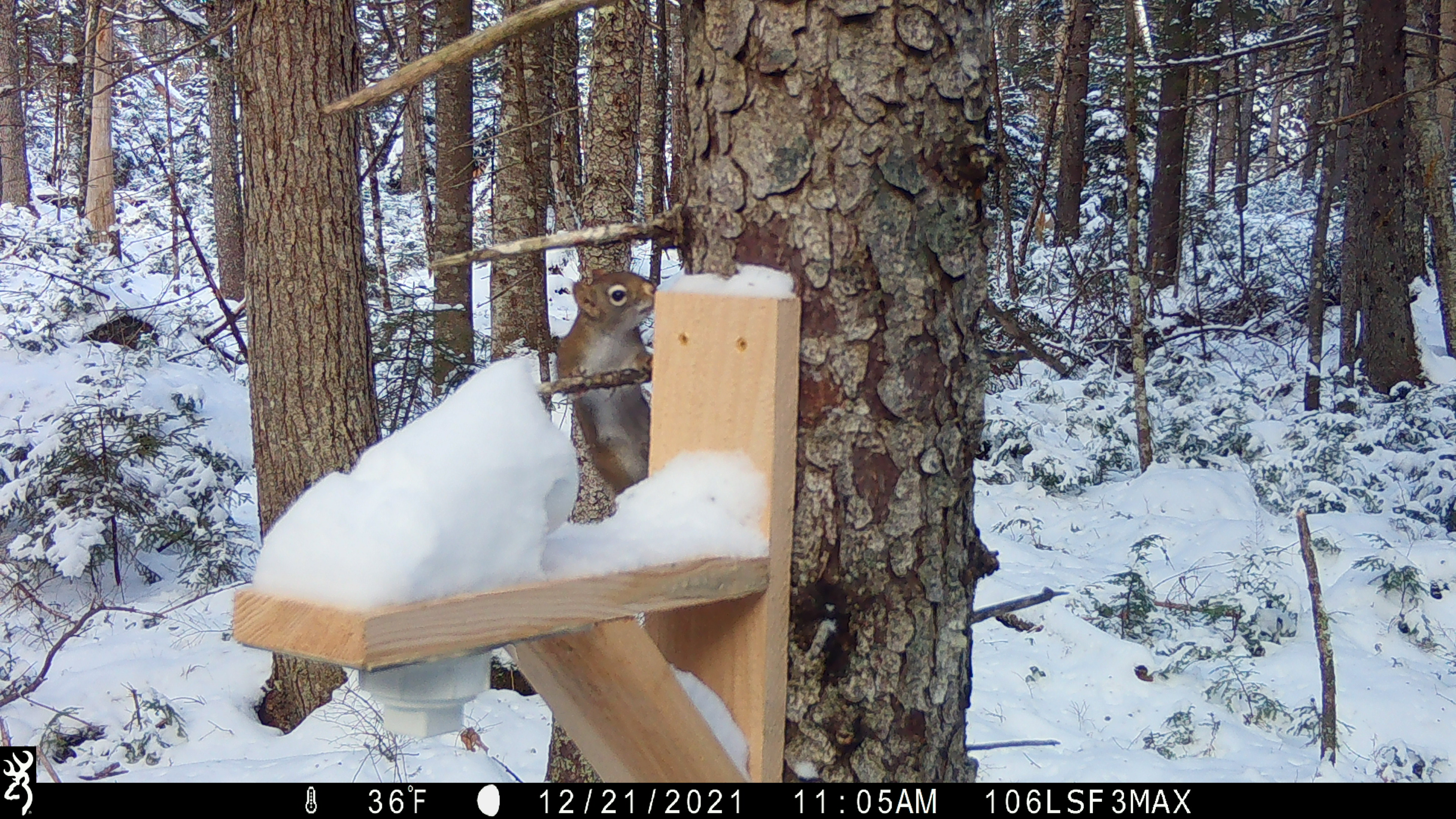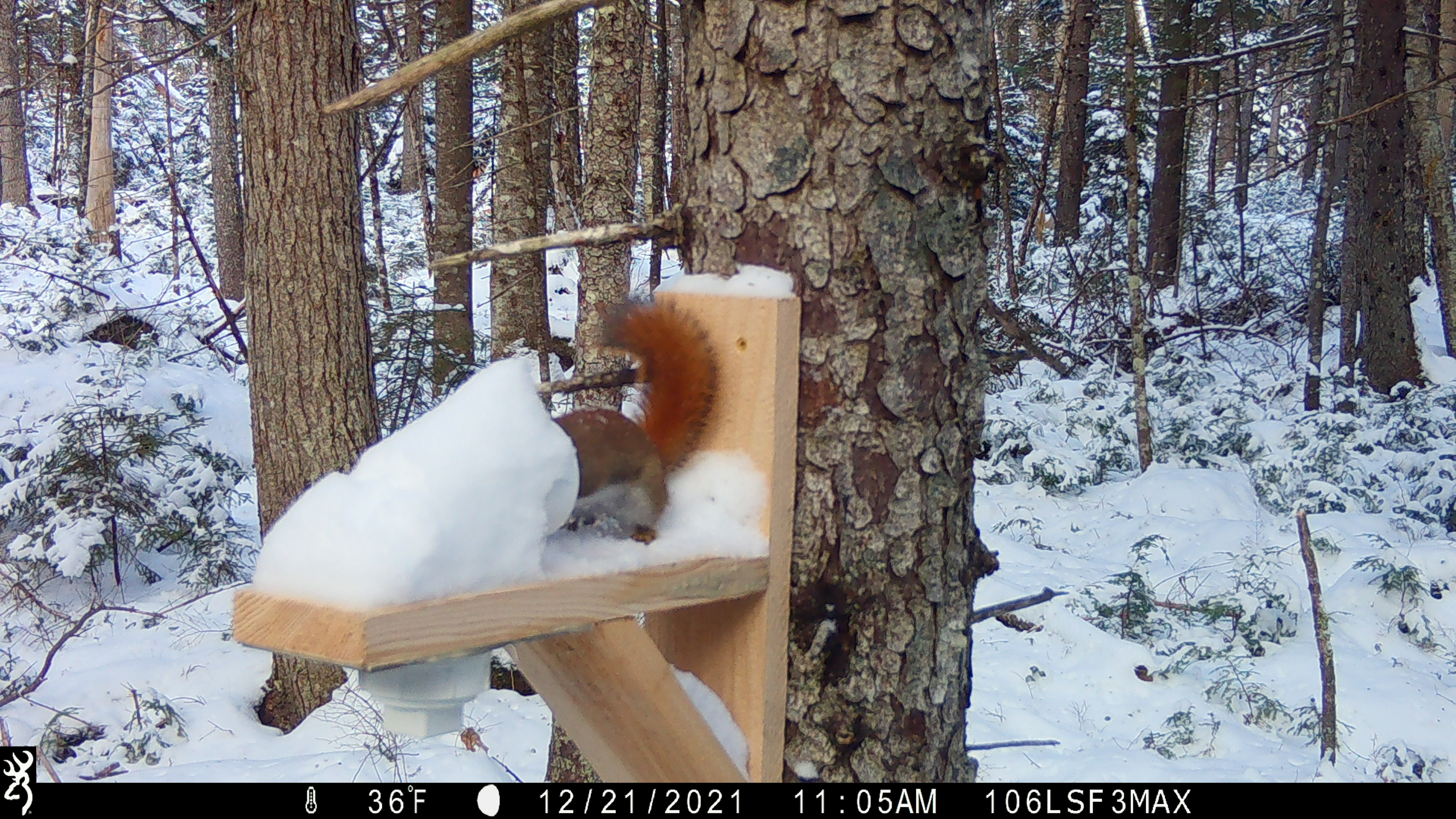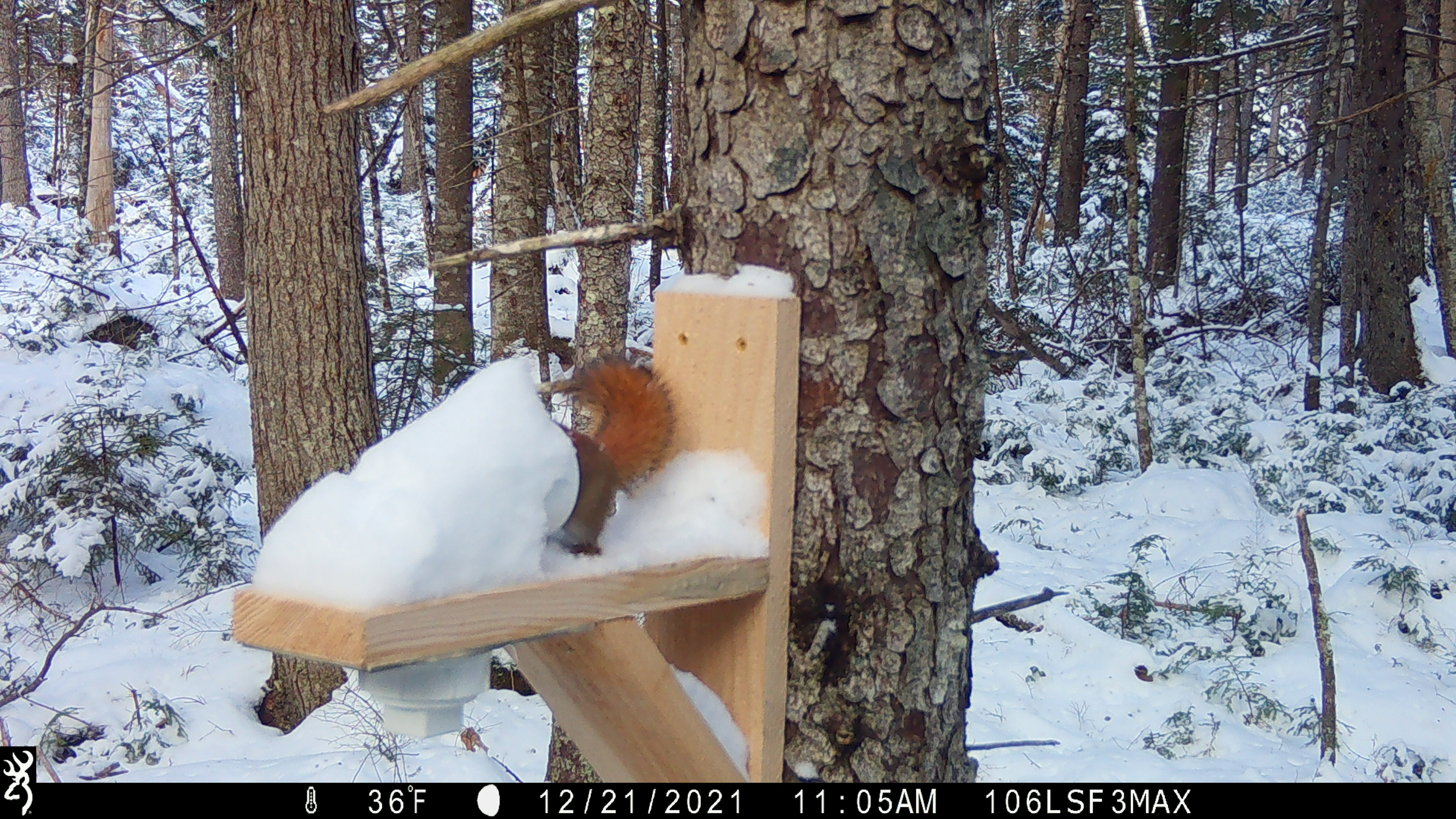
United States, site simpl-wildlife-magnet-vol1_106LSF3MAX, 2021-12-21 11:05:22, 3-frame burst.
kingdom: Animalia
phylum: Chordata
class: Mammalia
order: Rodentia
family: Sciuridae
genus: Tamiasciurus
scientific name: Tamiasciurus hudsonicus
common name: red squirrel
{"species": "red squirrel (Tamiasciurus hudsonicus)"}